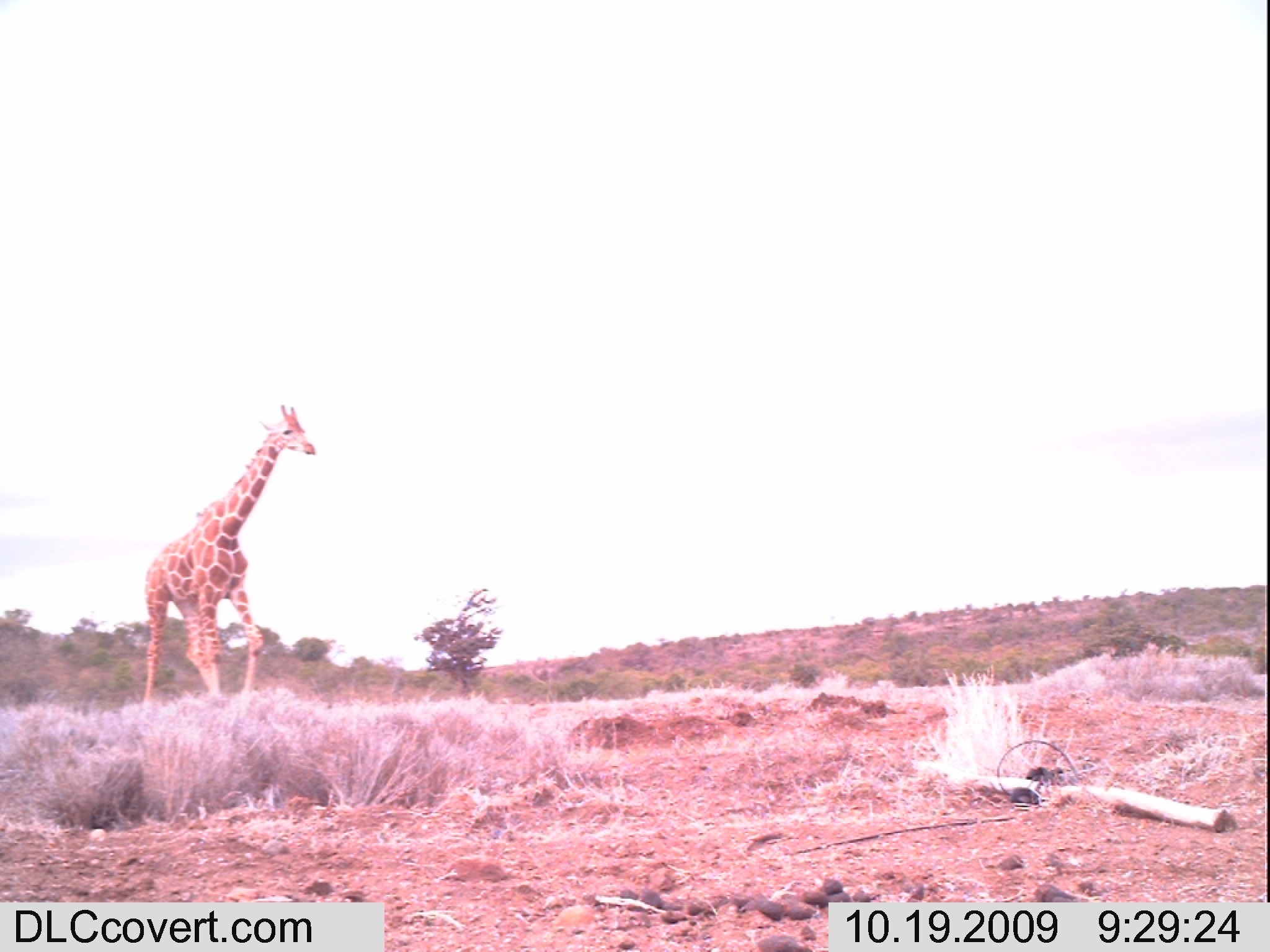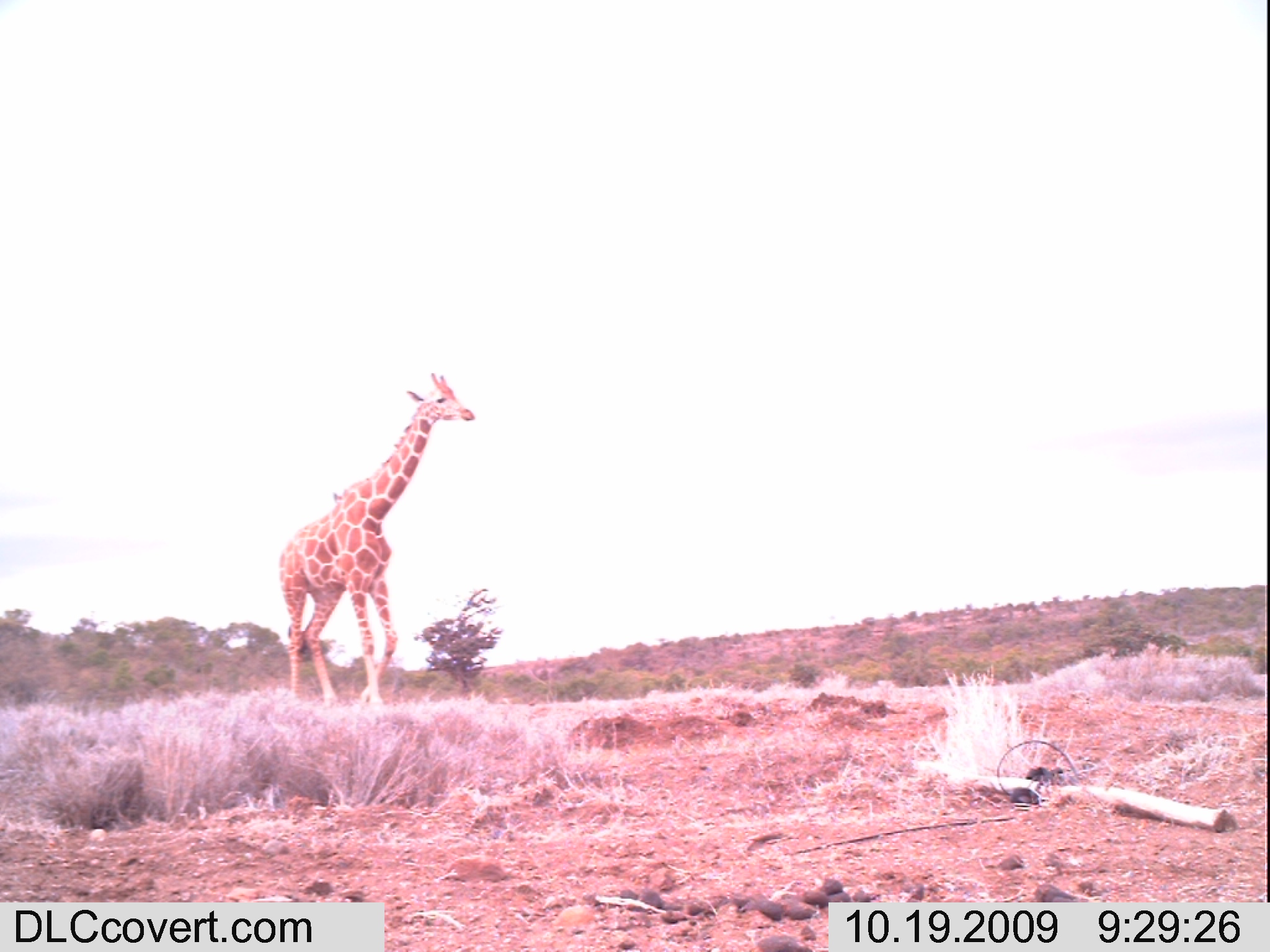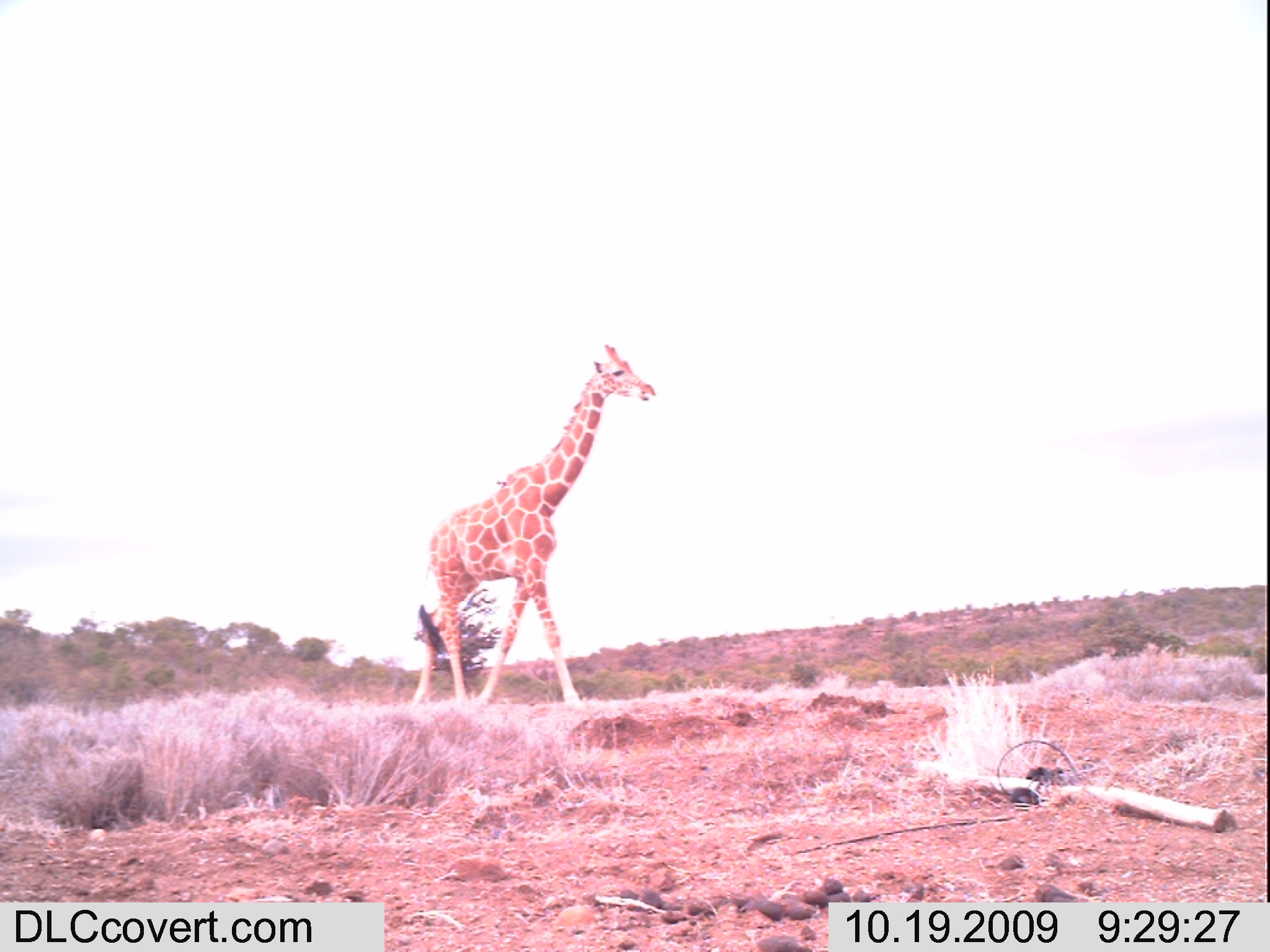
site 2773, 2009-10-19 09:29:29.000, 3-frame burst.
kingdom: Animalia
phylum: Chordata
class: Mammalia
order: Artiodactyla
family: Giraffidae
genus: Giraffa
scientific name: Giraffa camelopardalis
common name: giraffe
Giraffa camelopardalis (giraffe), count 1.